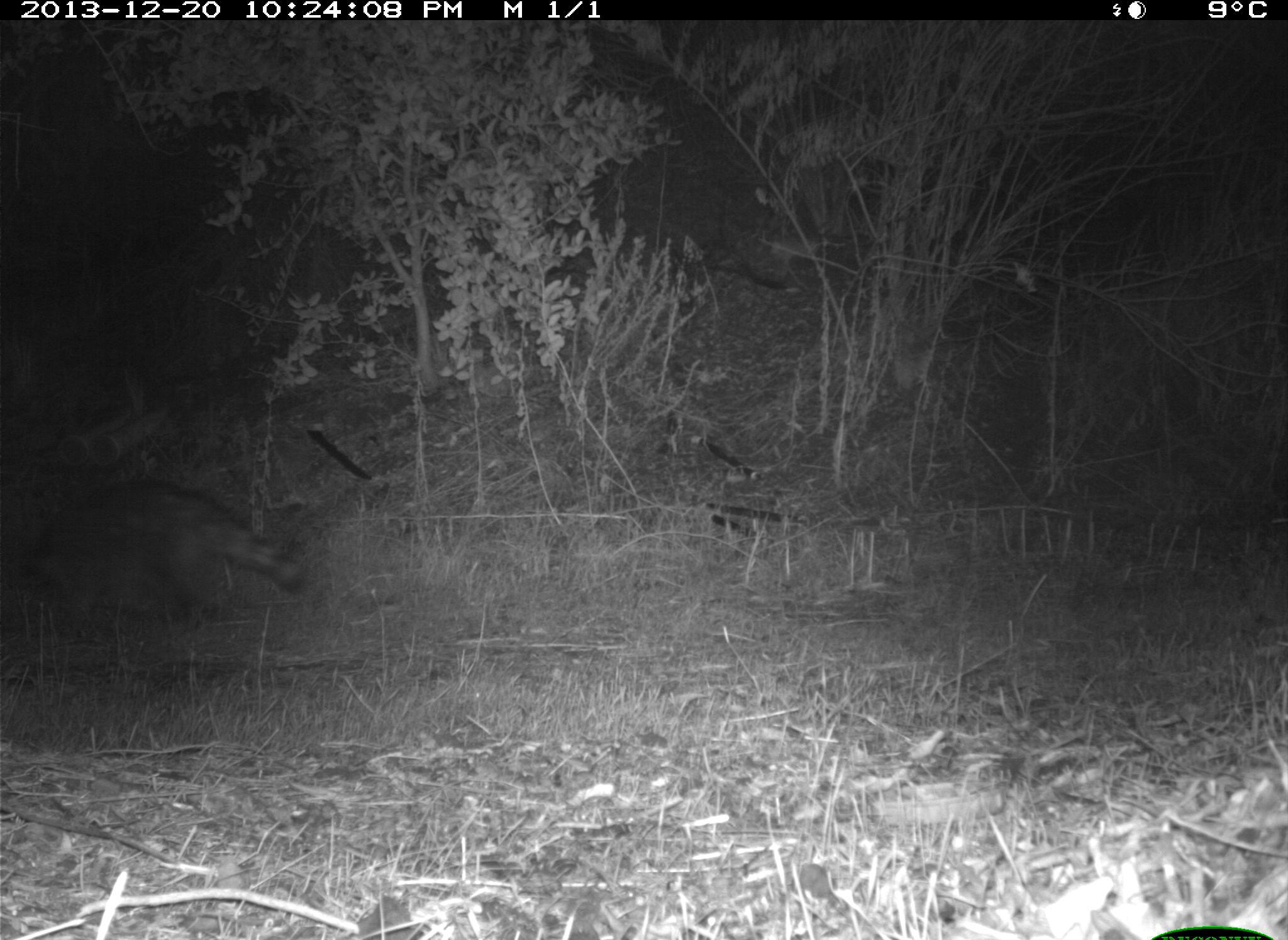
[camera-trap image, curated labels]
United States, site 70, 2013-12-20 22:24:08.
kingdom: Animalia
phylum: Chordata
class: Mammalia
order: Carnivora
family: Procyonidae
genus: Procyon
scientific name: Procyon lotor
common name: raccoon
Raccoon (Procyon lotor).